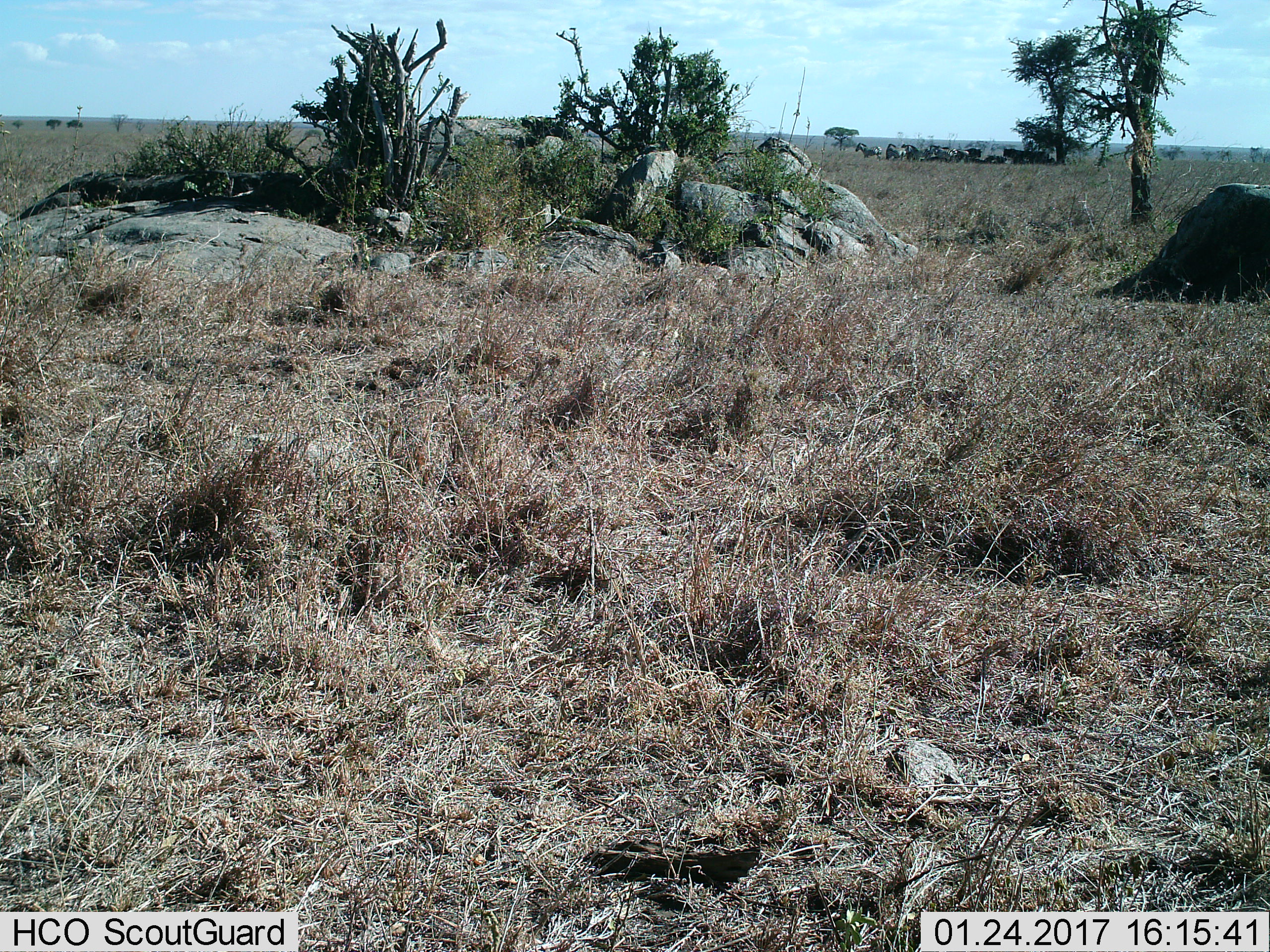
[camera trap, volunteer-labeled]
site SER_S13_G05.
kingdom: Animalia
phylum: Chordata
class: Mammalia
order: Perissodactyla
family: Equidae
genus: Equus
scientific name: Equus quagga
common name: plains zebra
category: zebraplains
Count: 8.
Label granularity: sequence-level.